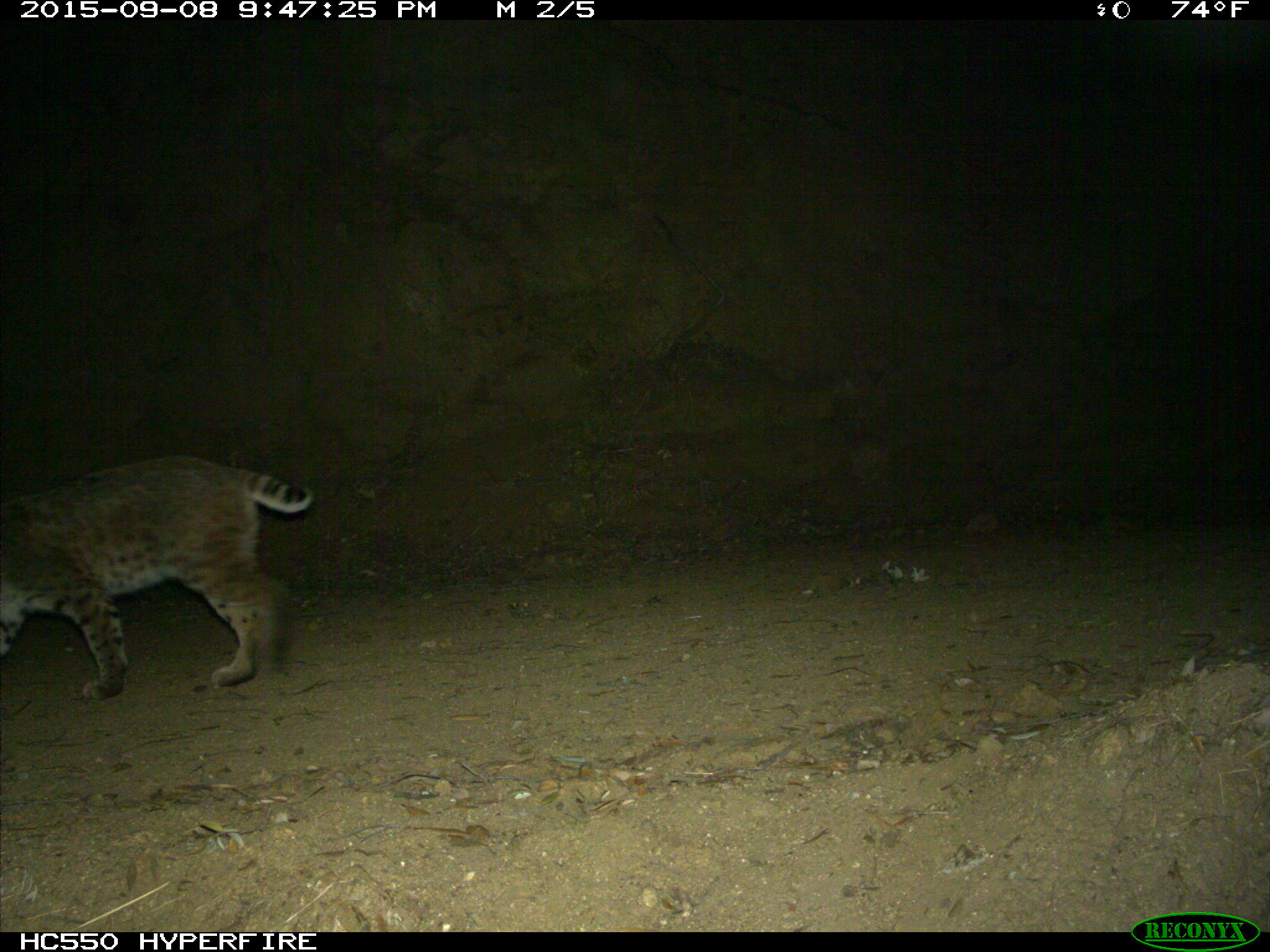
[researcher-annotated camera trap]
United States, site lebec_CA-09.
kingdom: Animalia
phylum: Chordata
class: Mammalia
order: Carnivora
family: Felidae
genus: Lynx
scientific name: Lynx rufus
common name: bobcat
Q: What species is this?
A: Lynx rufus (bobcat).